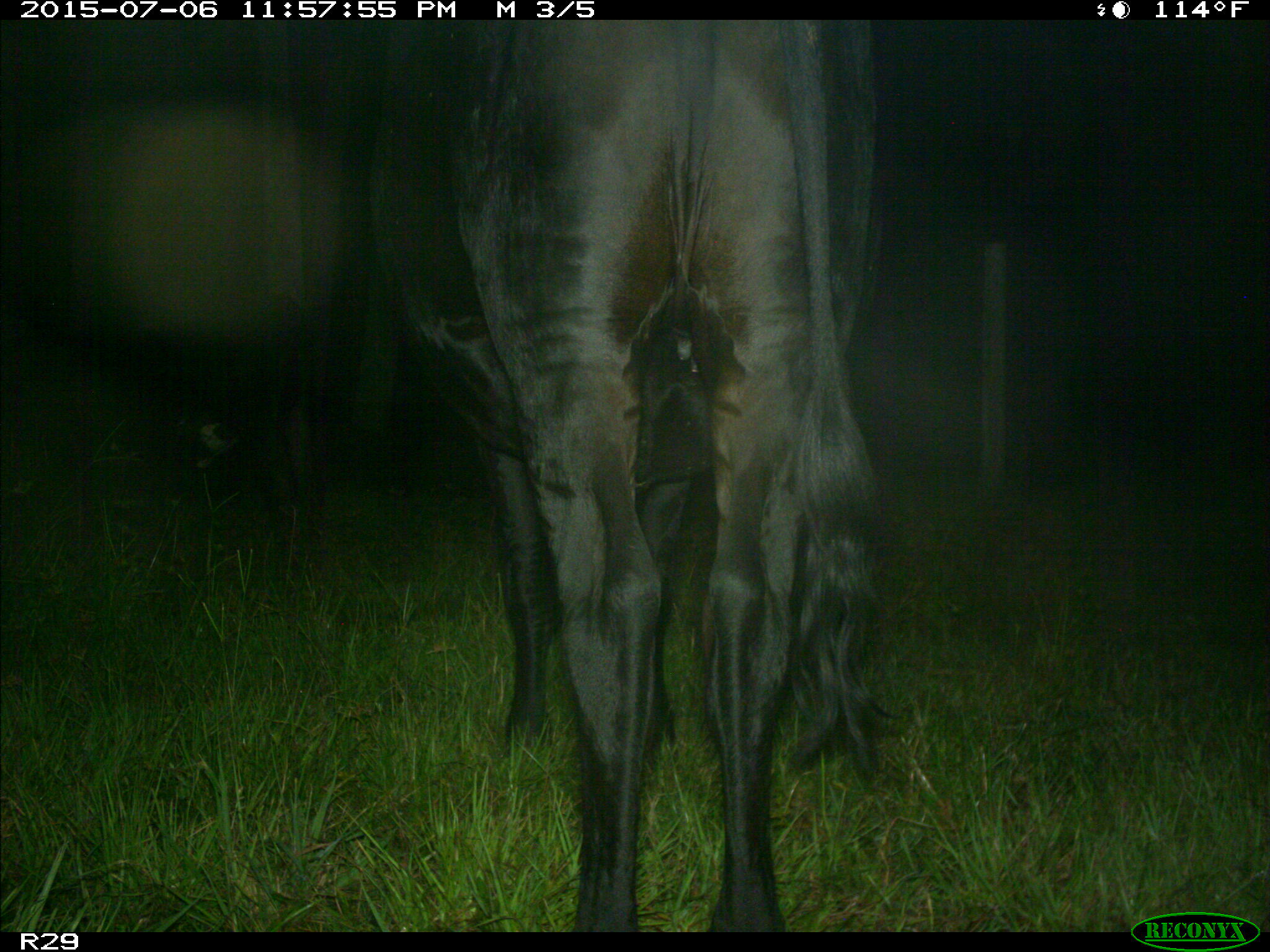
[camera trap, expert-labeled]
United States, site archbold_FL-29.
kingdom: Animalia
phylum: Chordata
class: Mammalia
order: Artiodactyla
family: Bovidae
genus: Bos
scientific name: Bos taurus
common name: domestic cow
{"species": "Bos taurus (domestic cow)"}